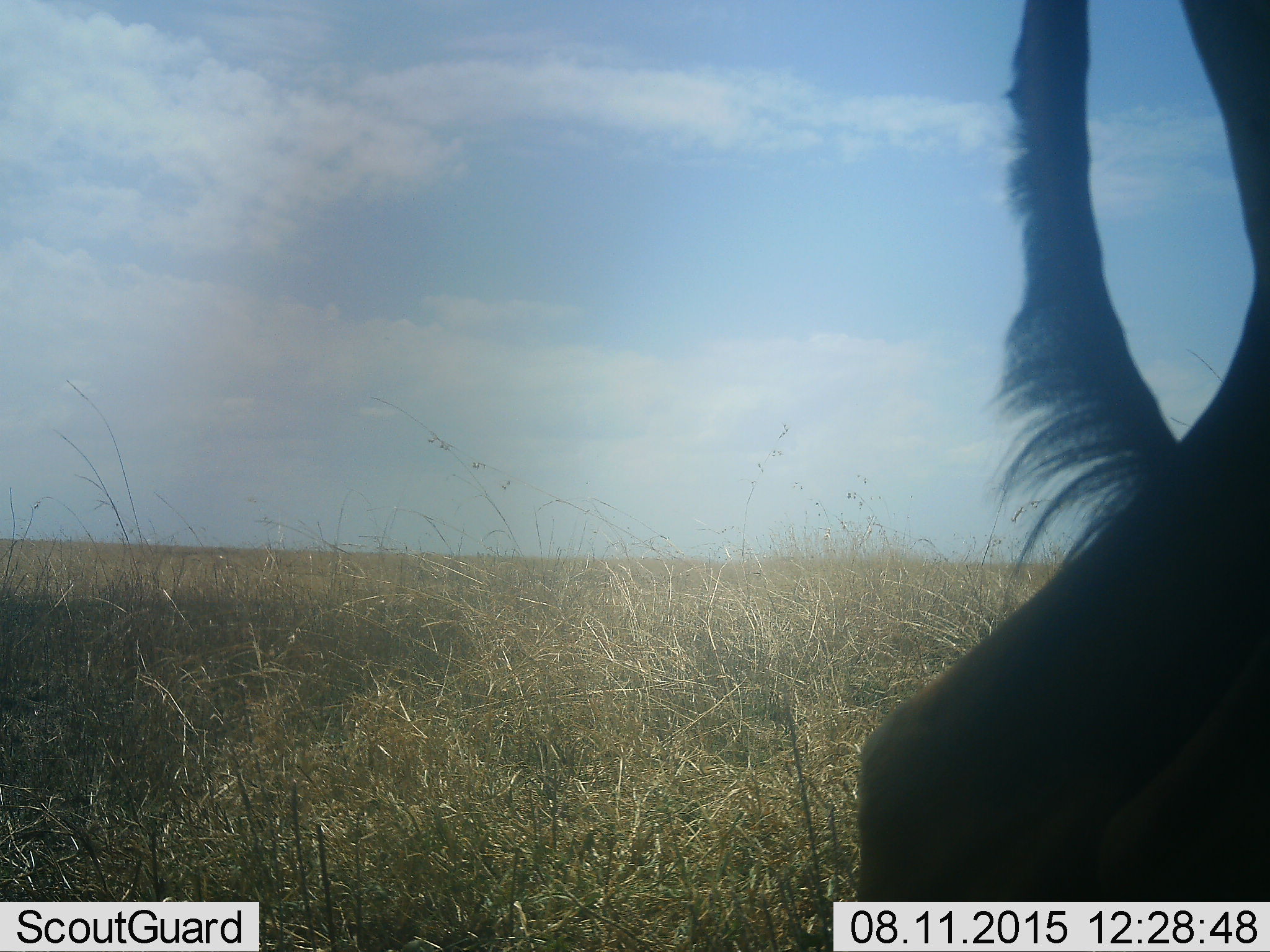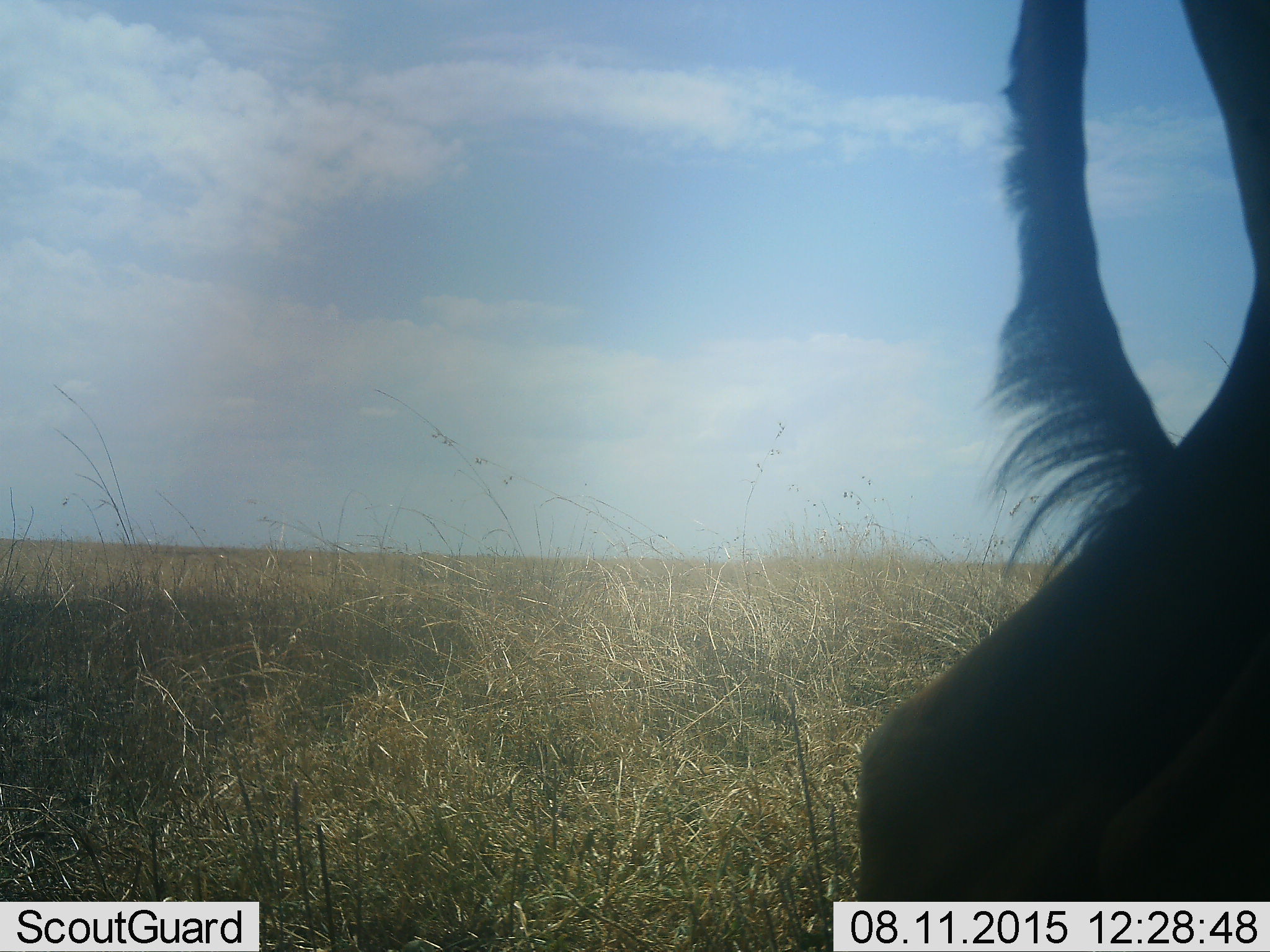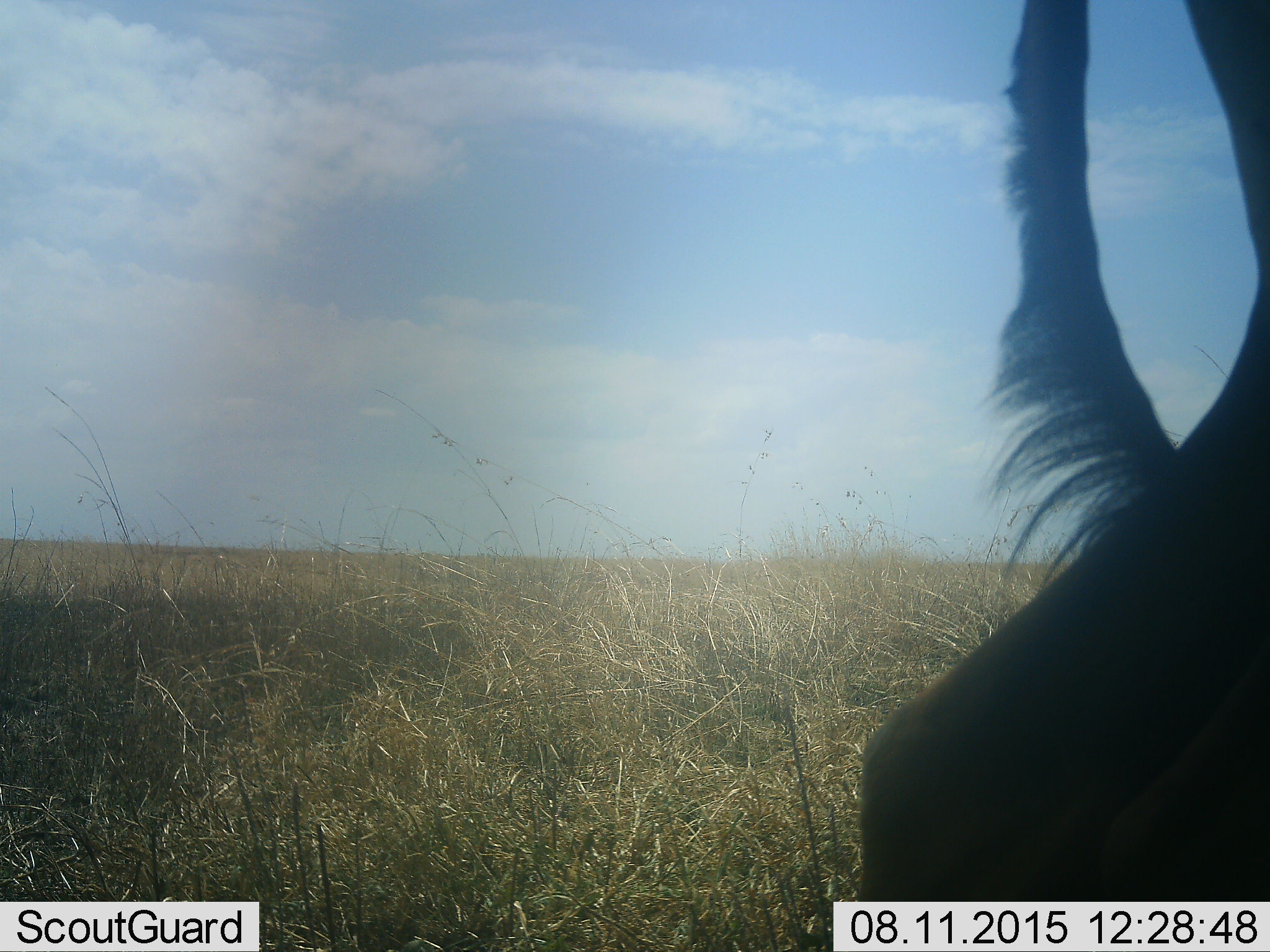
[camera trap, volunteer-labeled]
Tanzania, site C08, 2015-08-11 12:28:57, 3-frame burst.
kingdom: Animalia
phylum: Chordata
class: Mammalia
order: Artiodactyla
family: Bovidae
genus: Connochaetes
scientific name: Connochaetes taurinus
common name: blue wildebeest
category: wildebeest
Wildebeest (blue wildebeest) (Connochaetes taurinus), count 1. Behavior (volunteer vote fractions): standing 100%, resting 0%, moving 0%, interacting 0%. Young present (vote fraction): 0%. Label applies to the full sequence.